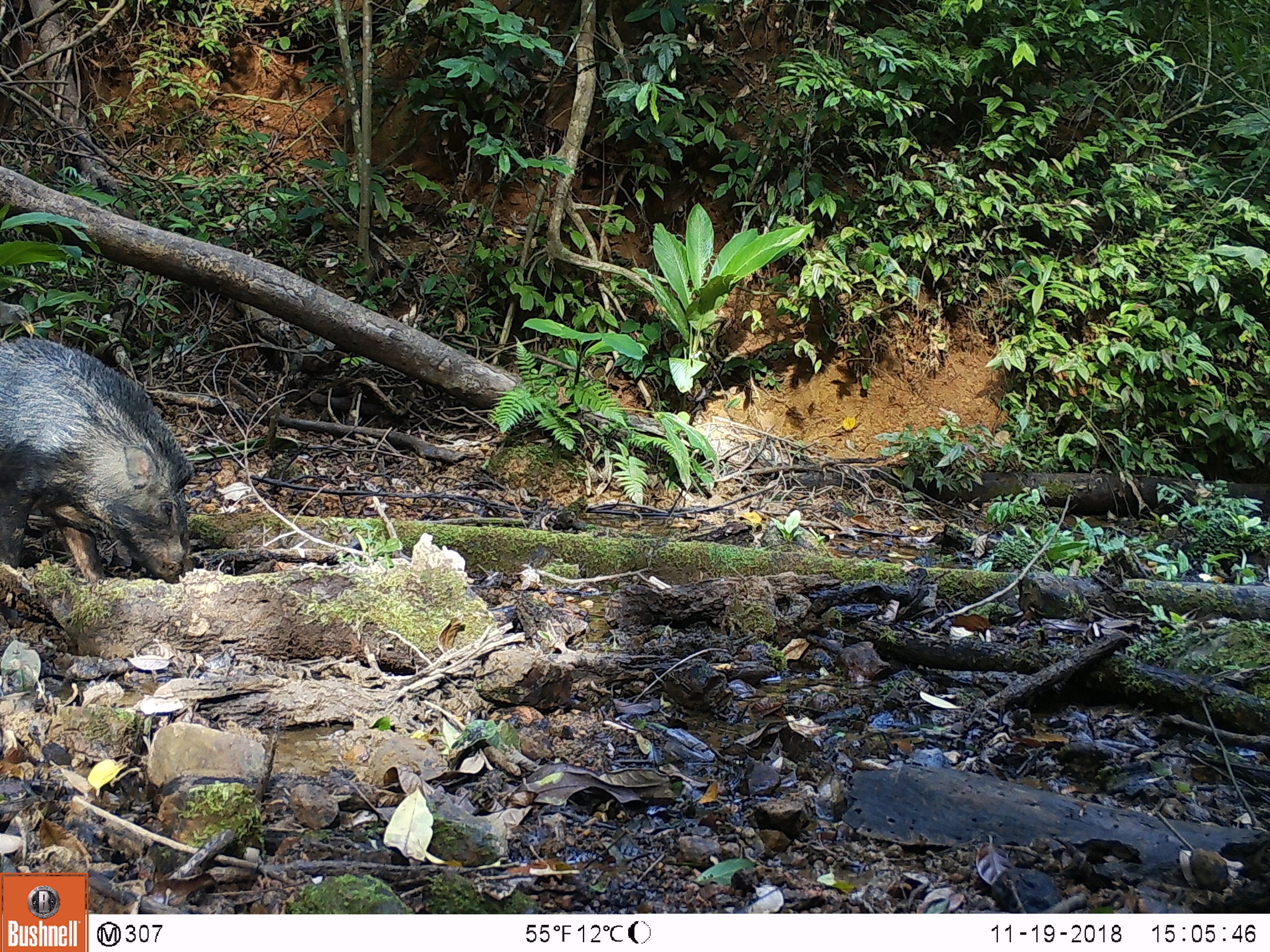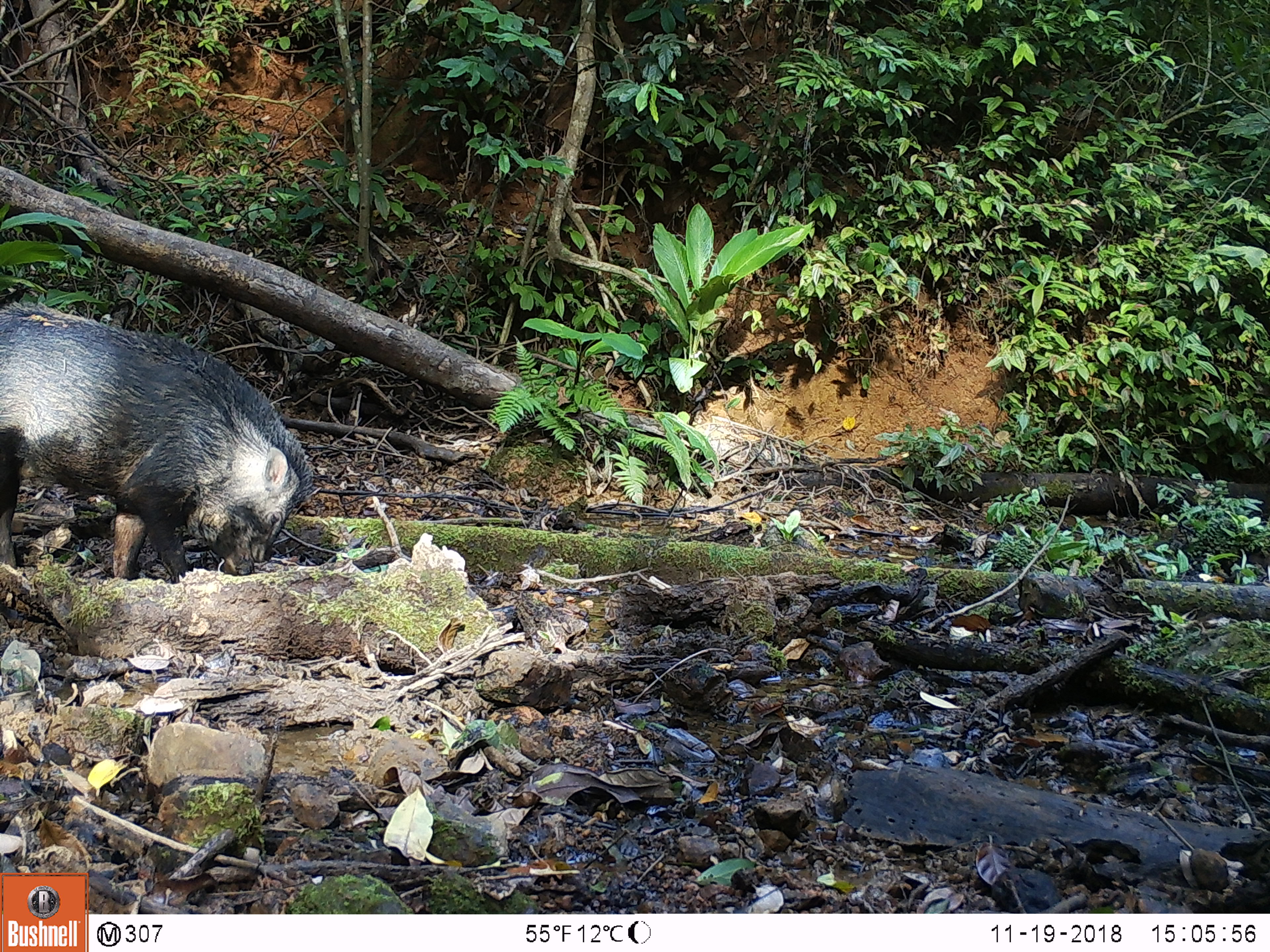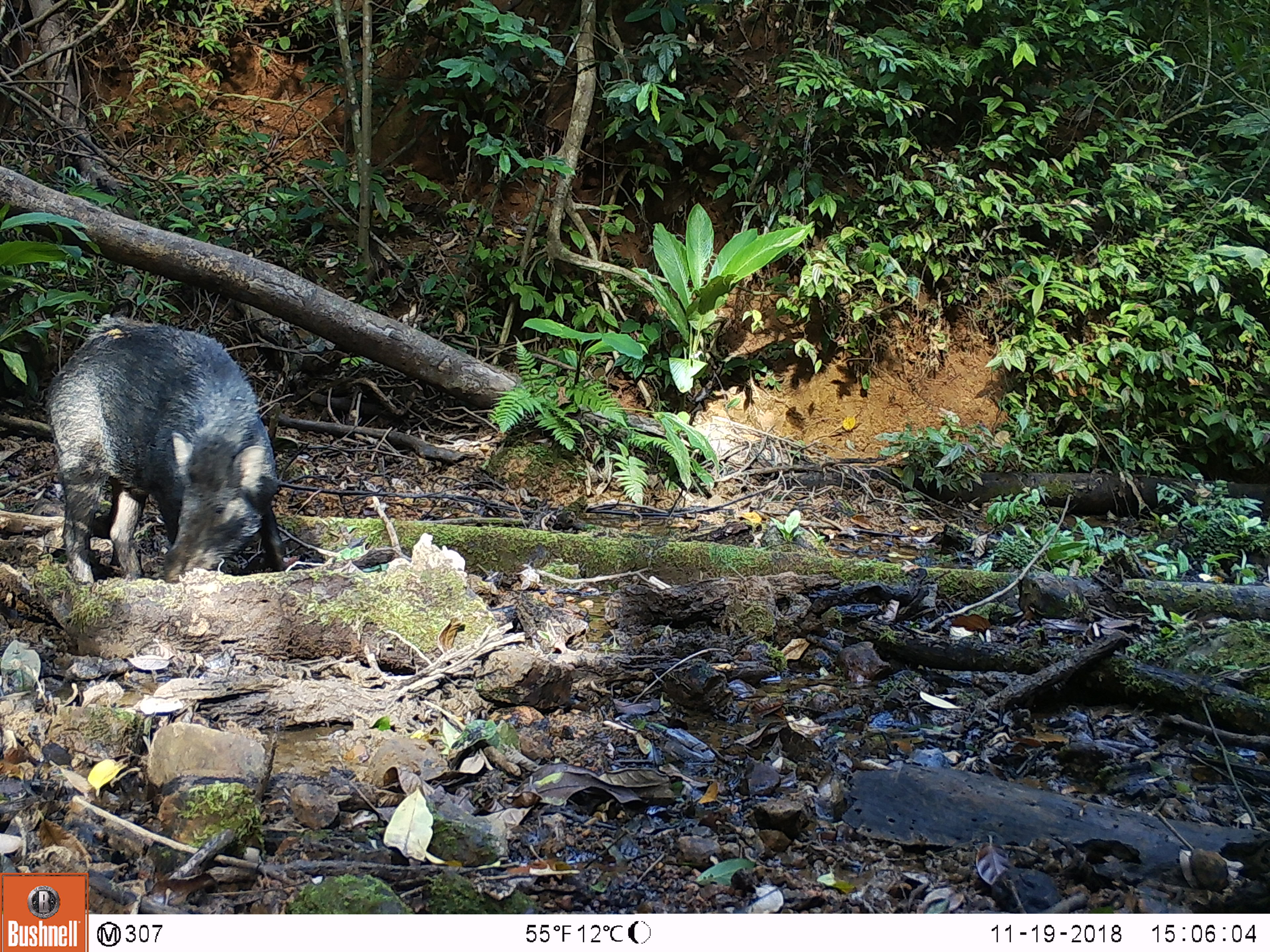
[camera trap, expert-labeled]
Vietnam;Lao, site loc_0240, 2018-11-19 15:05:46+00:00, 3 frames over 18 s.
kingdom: Animalia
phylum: Chordata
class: Mammalia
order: Artiodactyla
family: Suidae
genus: Sus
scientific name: Sus scrofa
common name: eurasian wild pig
Eurasian wild pig (Sus scrofa). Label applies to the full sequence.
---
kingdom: Animalia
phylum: Chordata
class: Aves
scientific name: Aves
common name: bird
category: unidentified bird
Unidentified bird (bird) (Aves). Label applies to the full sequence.